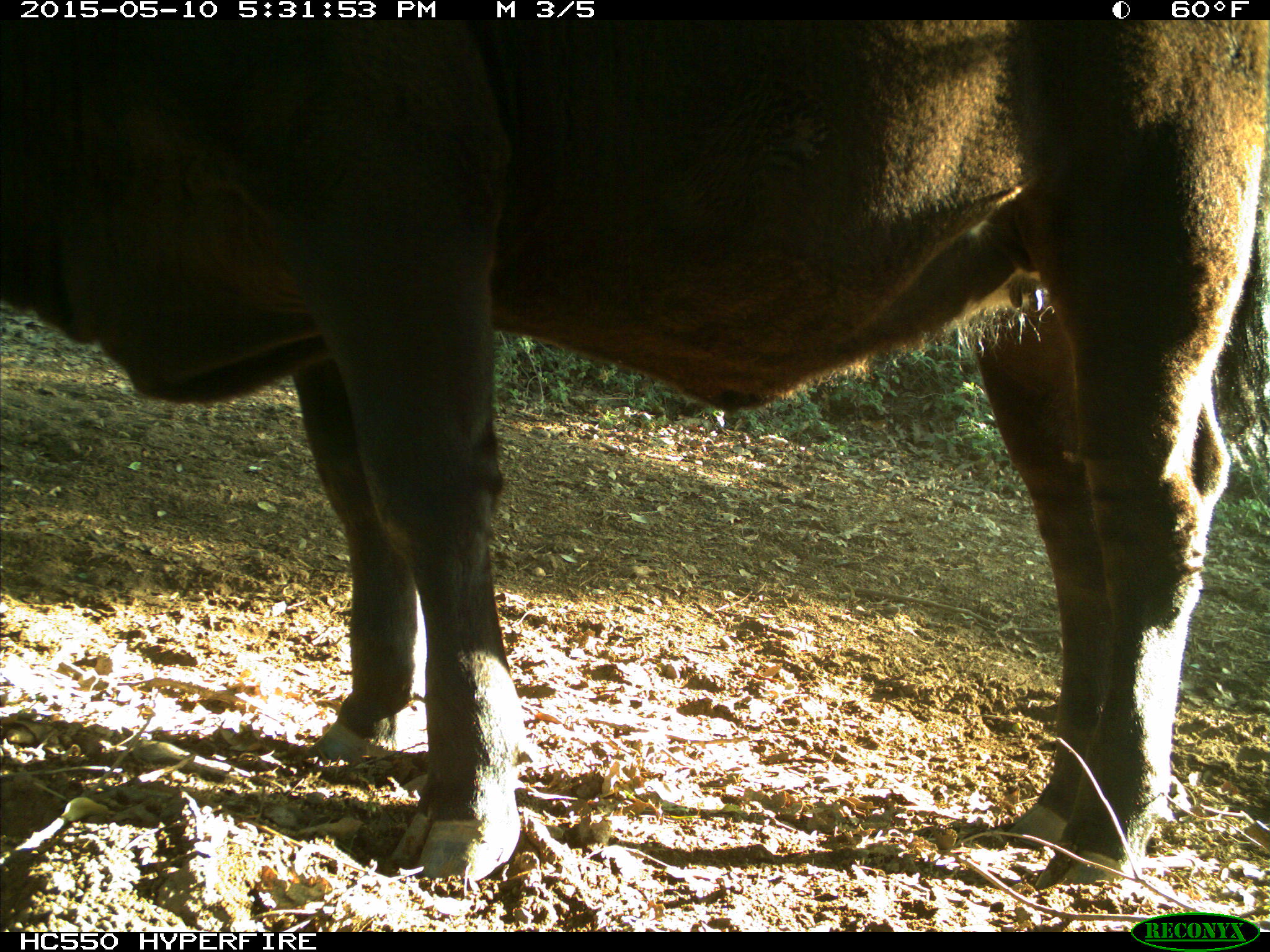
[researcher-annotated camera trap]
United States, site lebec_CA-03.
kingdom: Animalia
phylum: Chordata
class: Mammalia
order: Artiodactyla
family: Bovidae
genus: Bos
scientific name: Bos taurus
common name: domestic cow